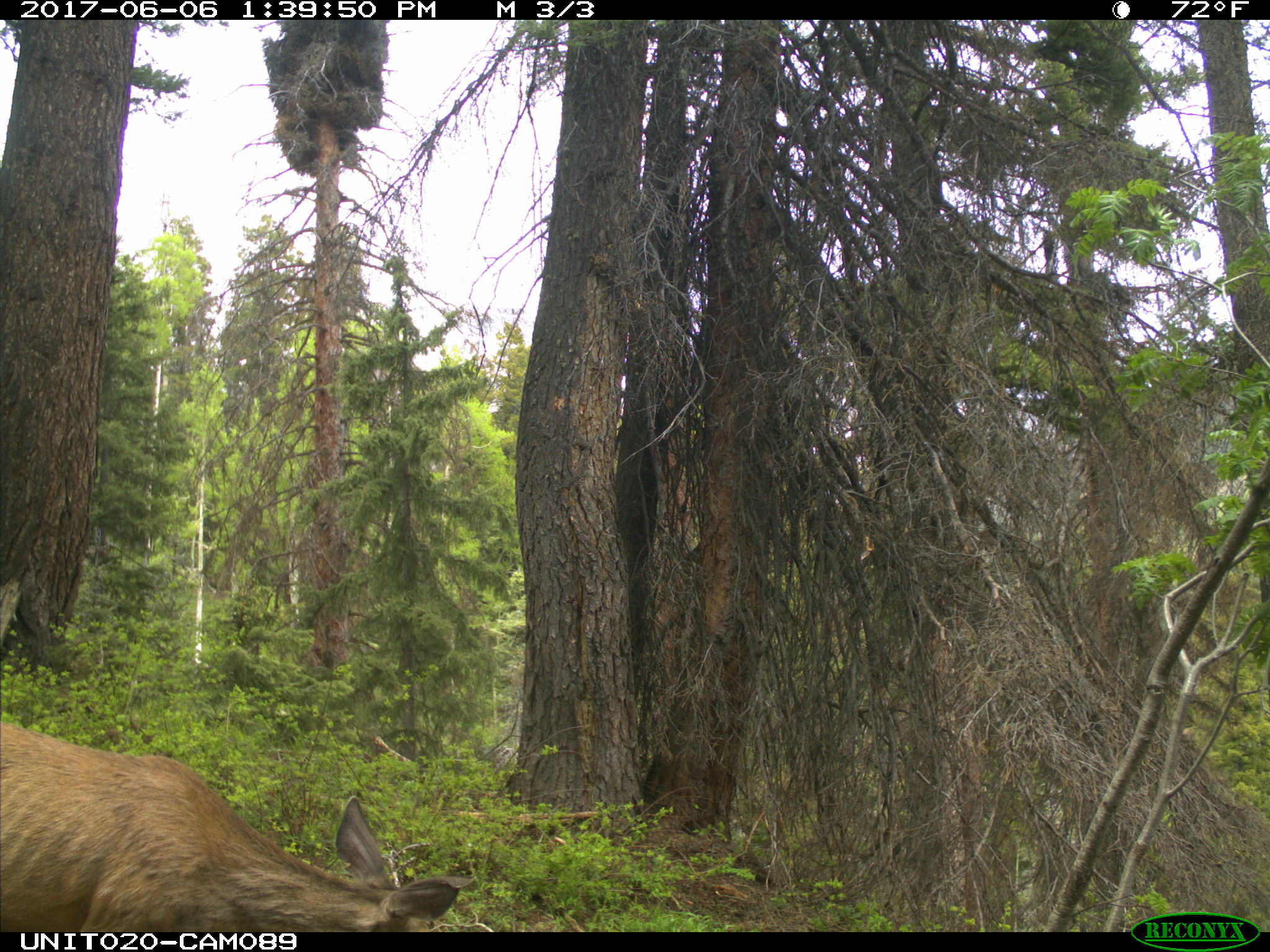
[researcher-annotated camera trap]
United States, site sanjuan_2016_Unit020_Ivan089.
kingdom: Animalia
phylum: Chordata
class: Mammalia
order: Artiodactyla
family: Cervidae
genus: Odocoileus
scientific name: Odocoileus hemionus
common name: mule deer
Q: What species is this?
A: Odocoileus hemionus (mule deer).